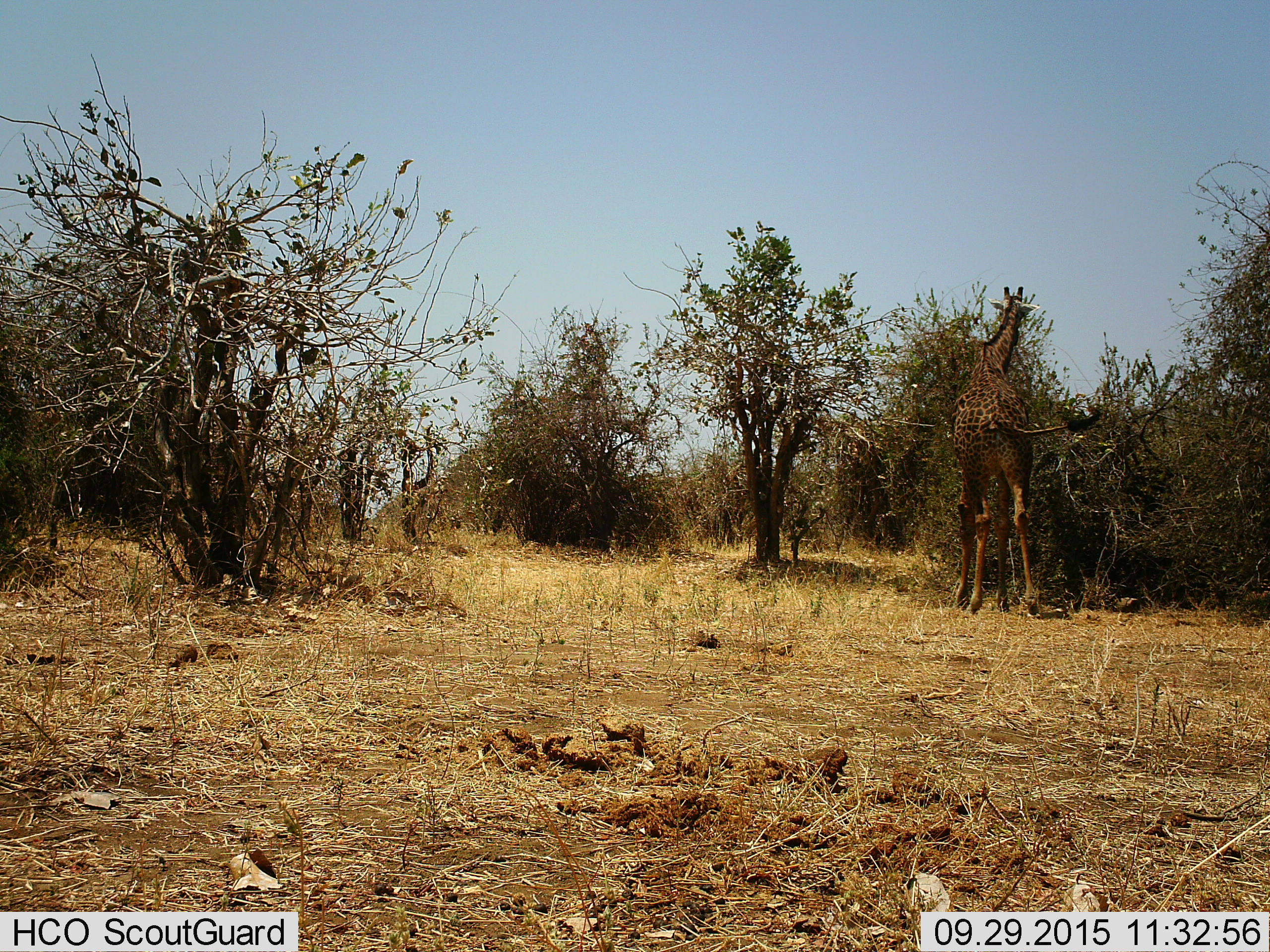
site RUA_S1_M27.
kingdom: Animalia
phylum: Chordata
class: Mammalia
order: Artiodactyla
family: Giraffidae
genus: Giraffa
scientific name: Giraffa camelopardalis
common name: giraffe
Giraffe (Giraffa camelopardalis), count 1. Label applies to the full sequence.